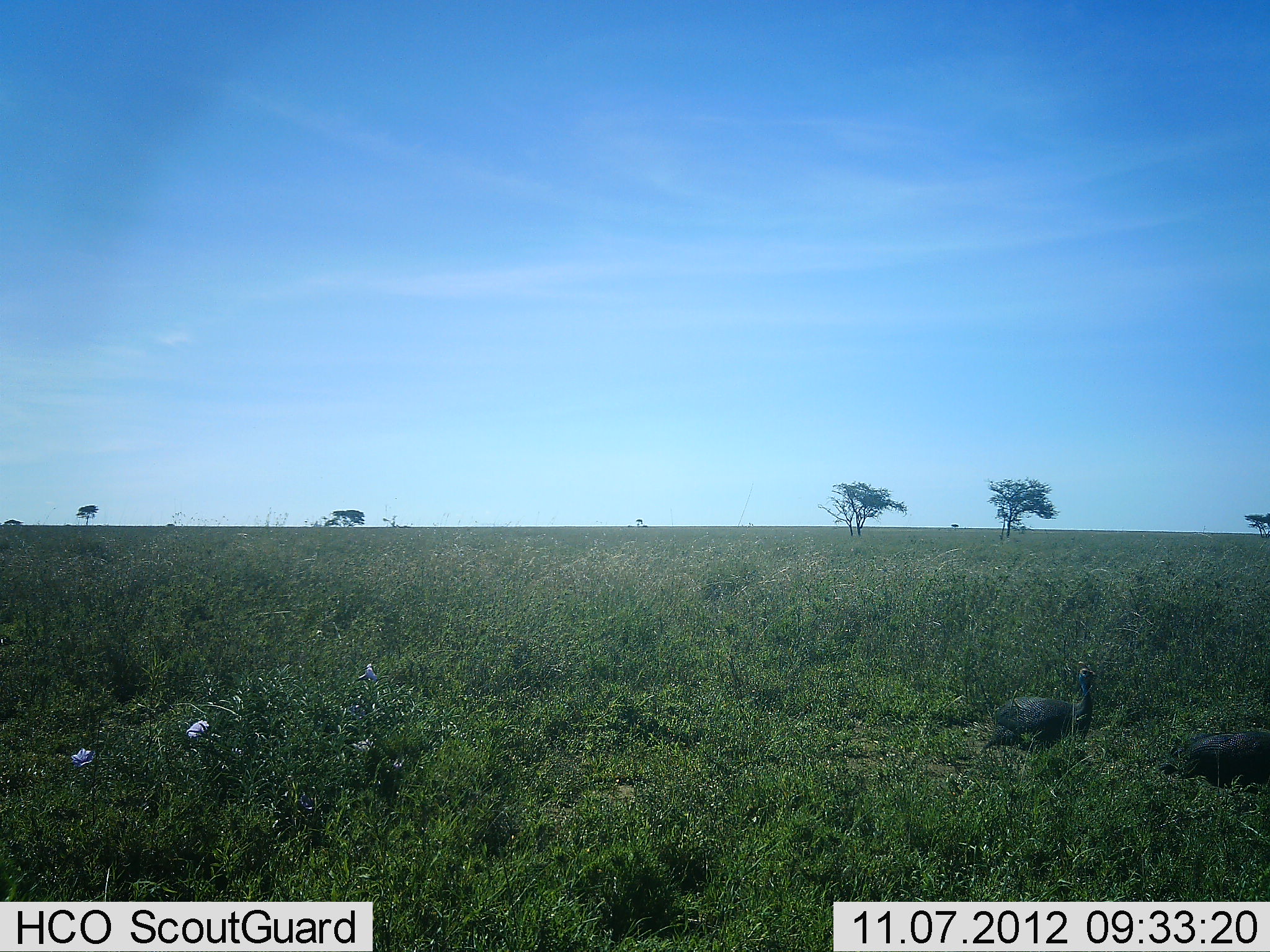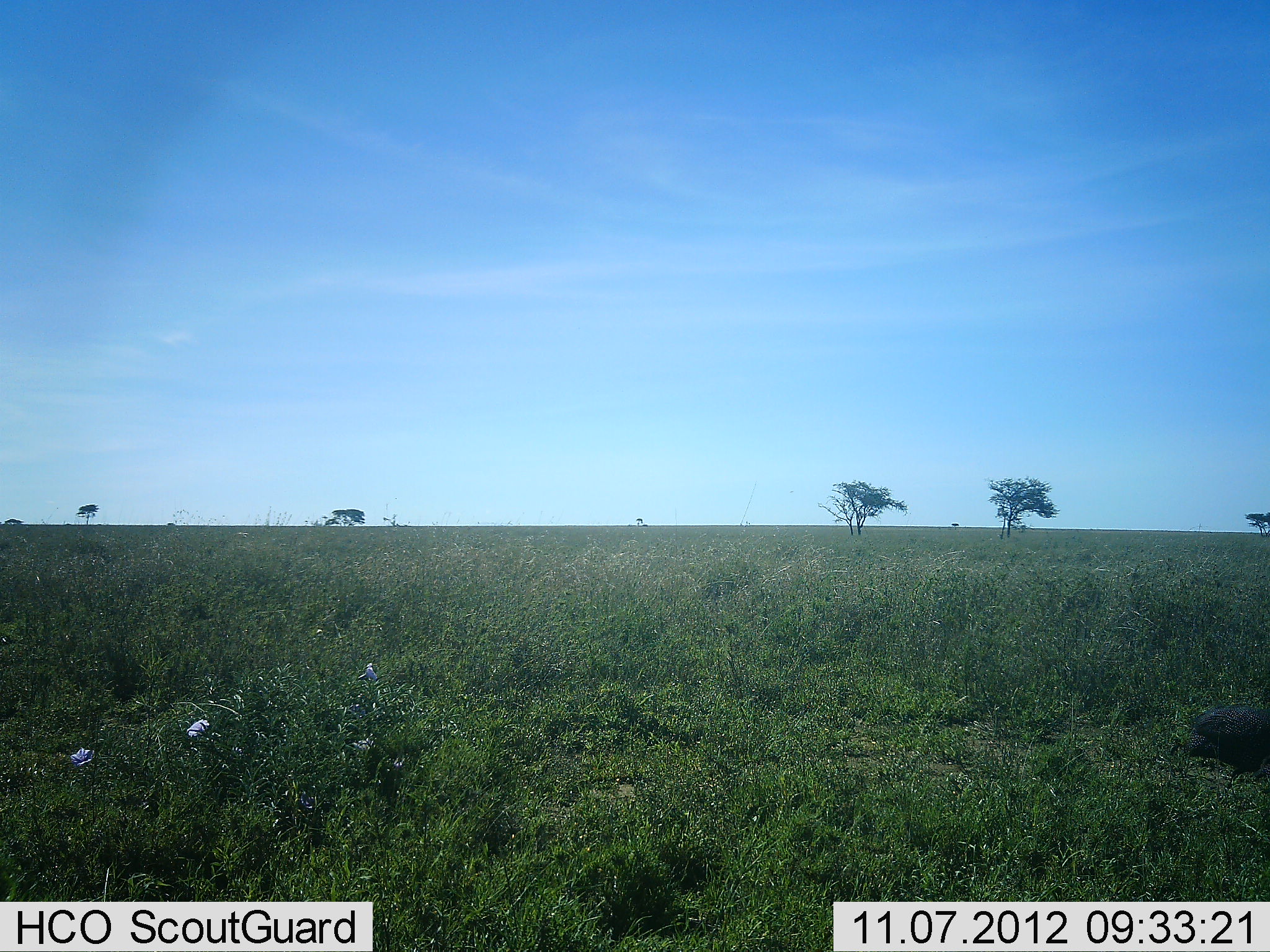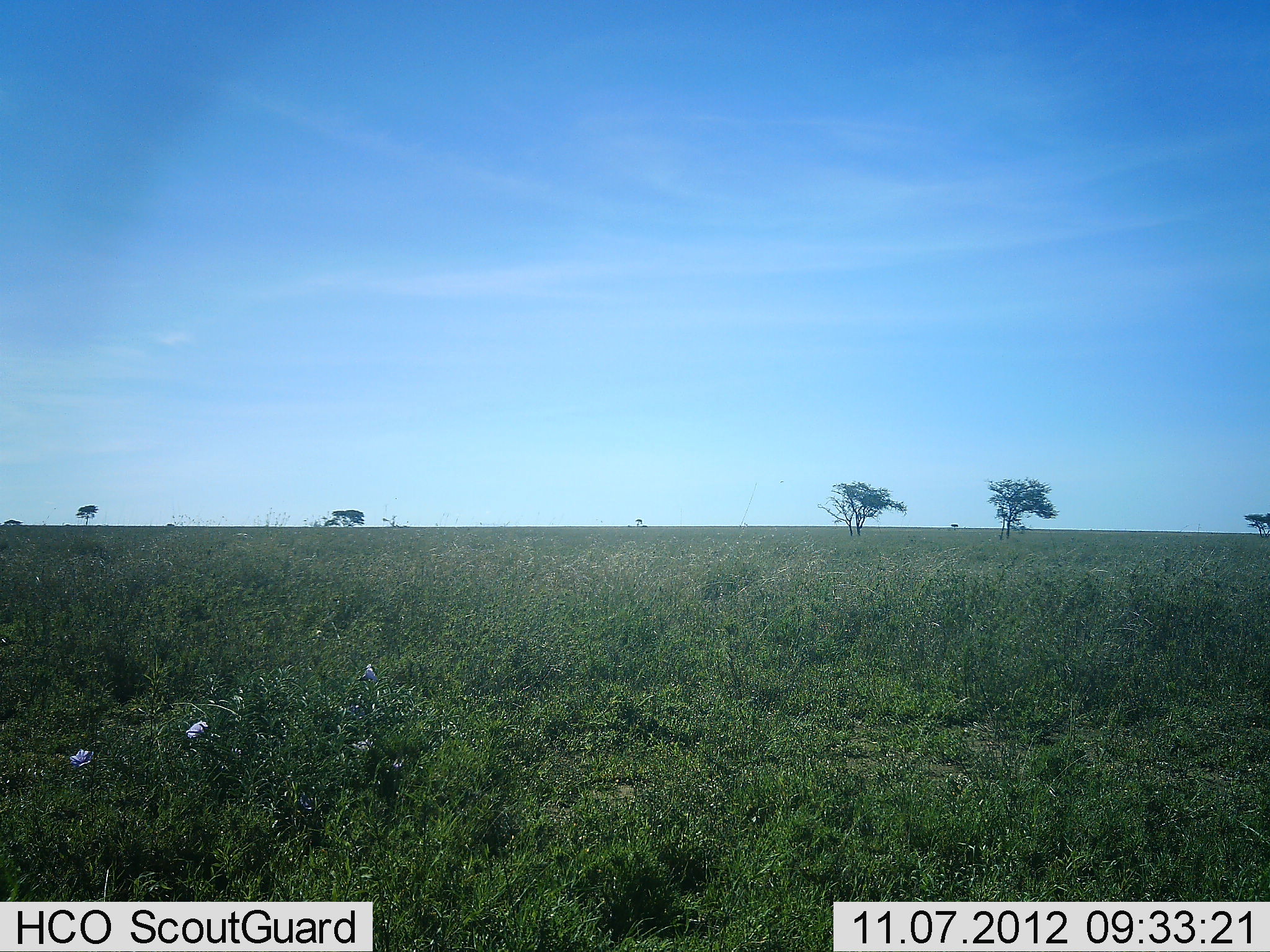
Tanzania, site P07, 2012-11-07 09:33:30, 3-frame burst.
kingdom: Animalia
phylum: Chordata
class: Aves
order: Galliformes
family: Numididae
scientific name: Numididae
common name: guinea fowl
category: guineafowl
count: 2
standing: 10%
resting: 0%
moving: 100%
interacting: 0%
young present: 0%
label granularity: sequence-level